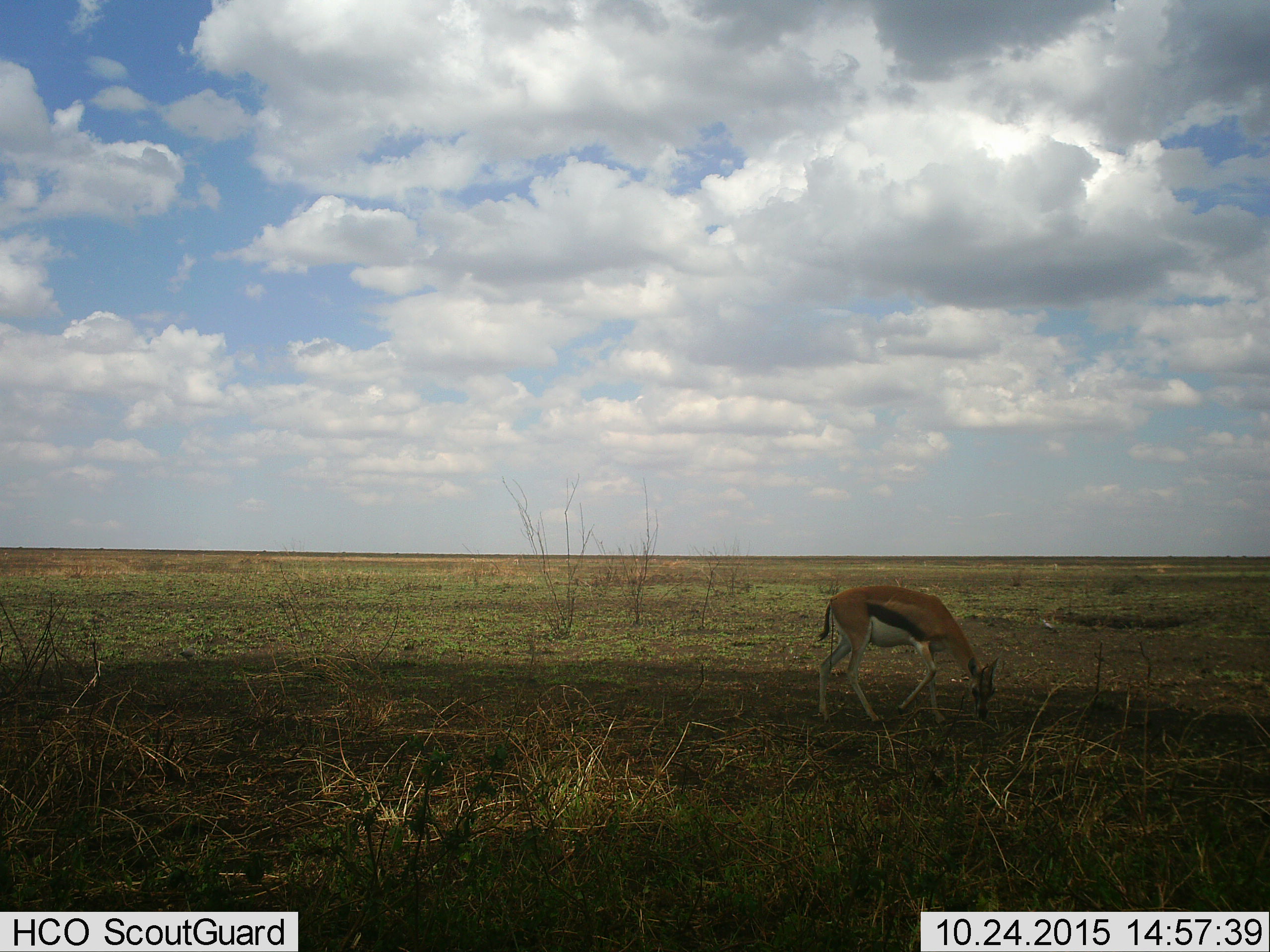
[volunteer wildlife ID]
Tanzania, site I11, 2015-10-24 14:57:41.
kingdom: Animalia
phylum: Chordata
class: Mammalia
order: Artiodactyla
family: Bovidae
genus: Eudorcas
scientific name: Eudorcas thomsonii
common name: thomson's gazelle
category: gazellethomsons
Gazellethomsons (thomson's gazelle) (Eudorcas thomsonii), count 1. Behavior (volunteer vote fractions): standing 11%, resting 0%, moving 0%, interacting 0%. Young present (vote fraction): 11%. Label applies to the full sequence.